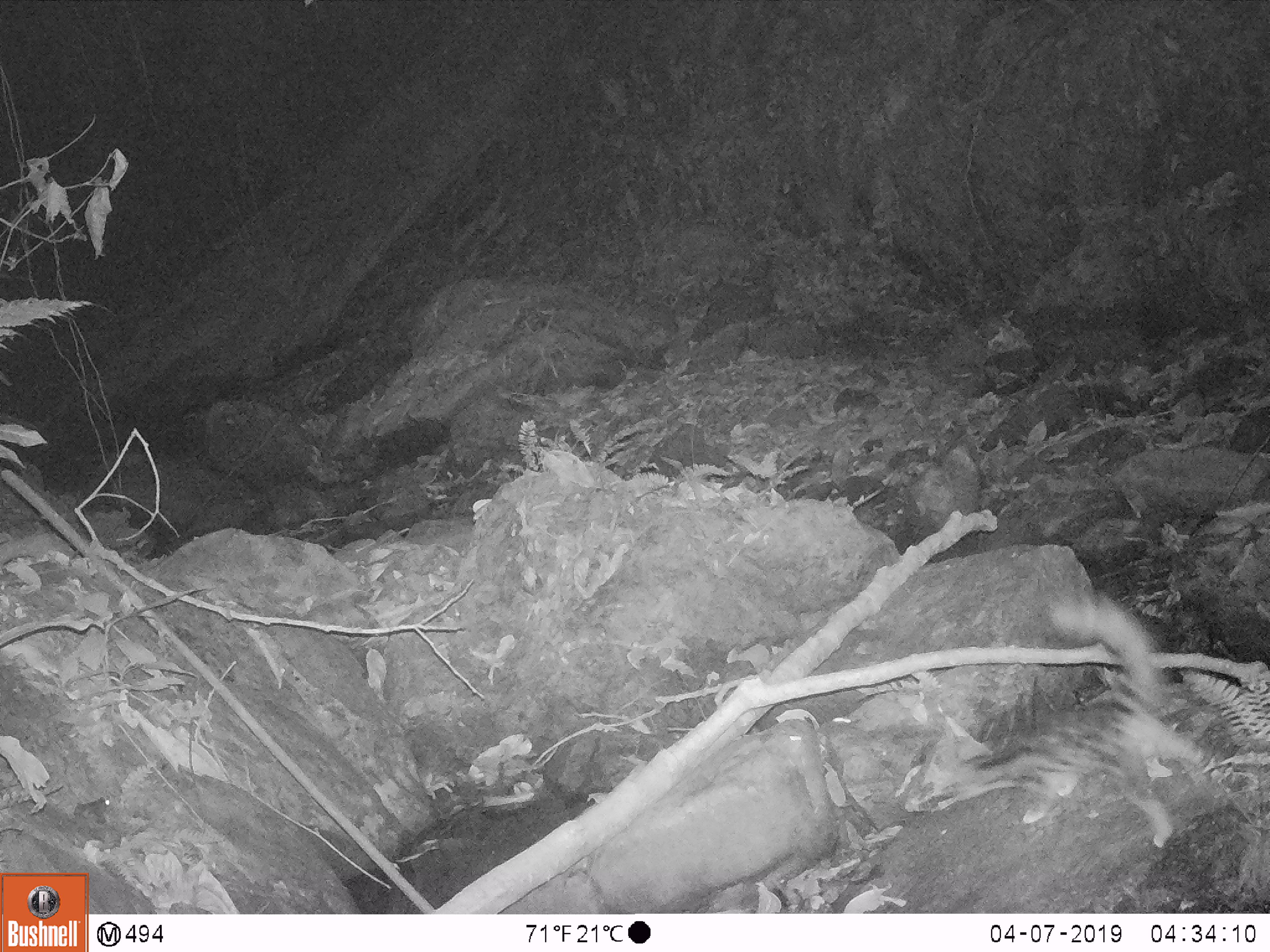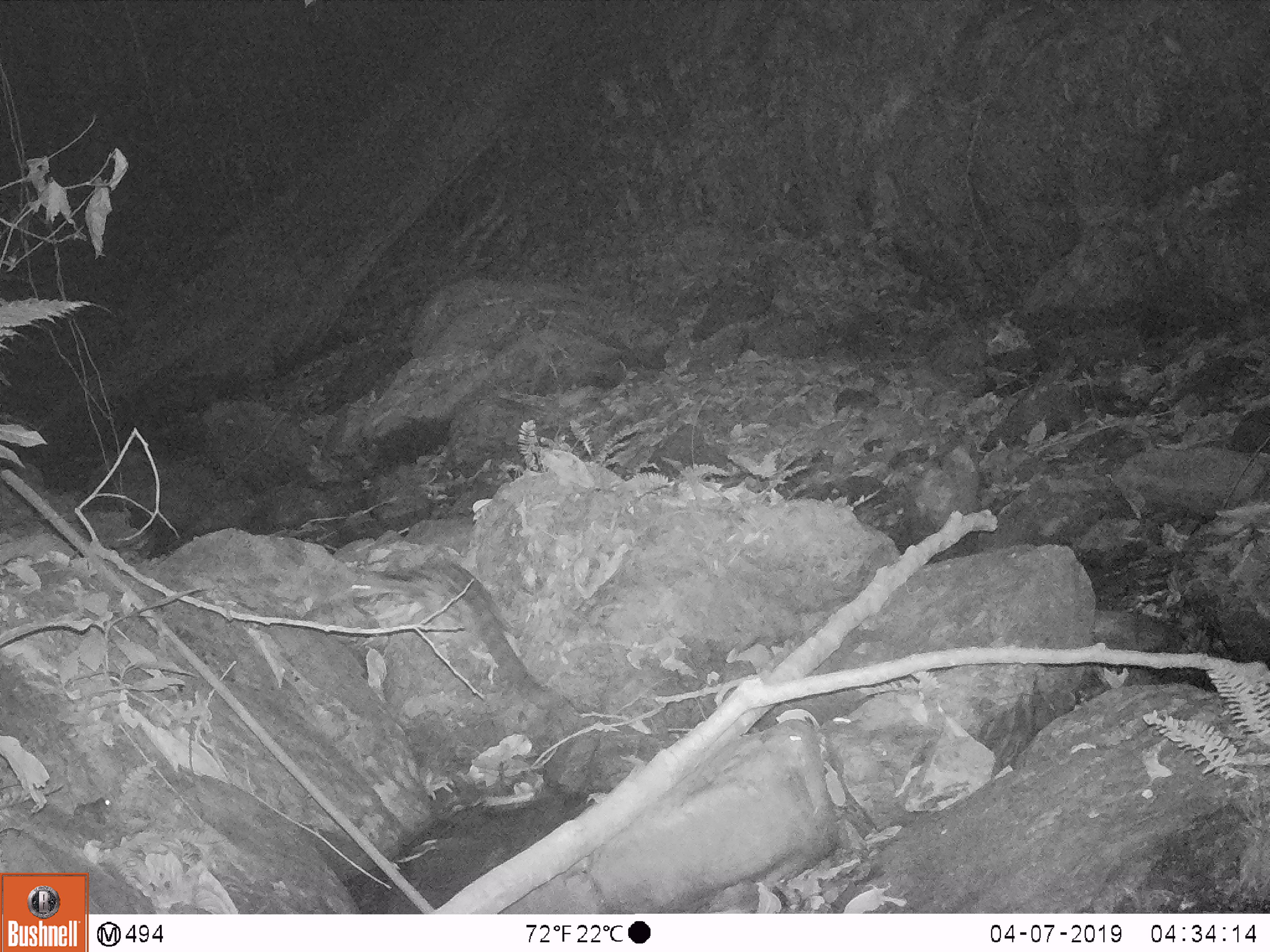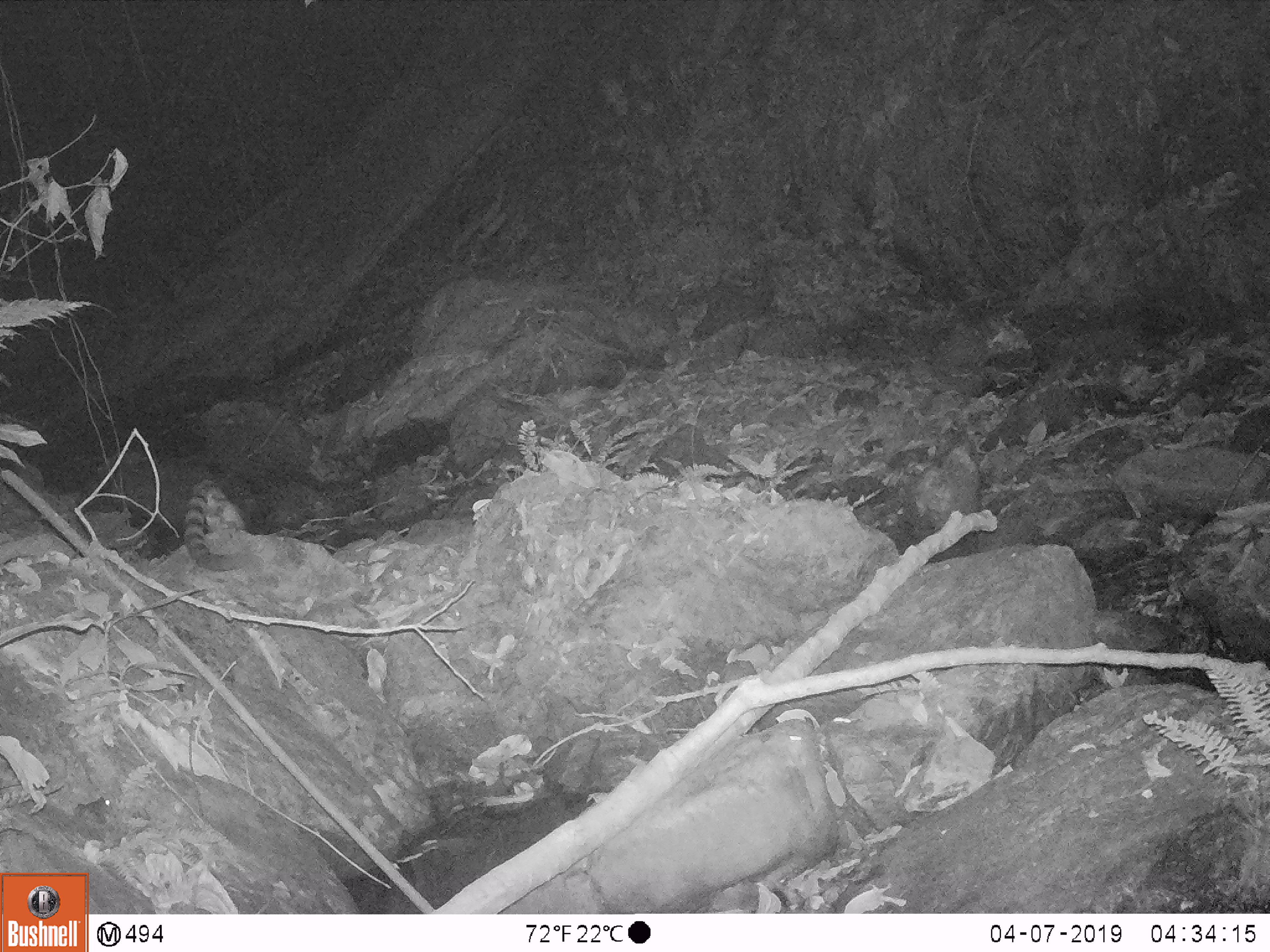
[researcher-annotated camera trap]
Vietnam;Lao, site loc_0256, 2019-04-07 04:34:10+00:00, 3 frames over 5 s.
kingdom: Animalia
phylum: Chordata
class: Mammalia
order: Carnivora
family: Prionodontidae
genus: Prionodon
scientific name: Prionodon pardicolor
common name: spotted linsang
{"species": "spotted linsang (Prionodon pardicolor)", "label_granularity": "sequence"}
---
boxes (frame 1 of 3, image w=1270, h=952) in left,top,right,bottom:
spotted linsang: 903,594,1218,847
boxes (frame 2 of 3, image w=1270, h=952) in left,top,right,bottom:
spotted linsang: 351,559,559,711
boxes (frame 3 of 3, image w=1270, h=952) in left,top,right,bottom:
spotted linsang: 183,479,263,571